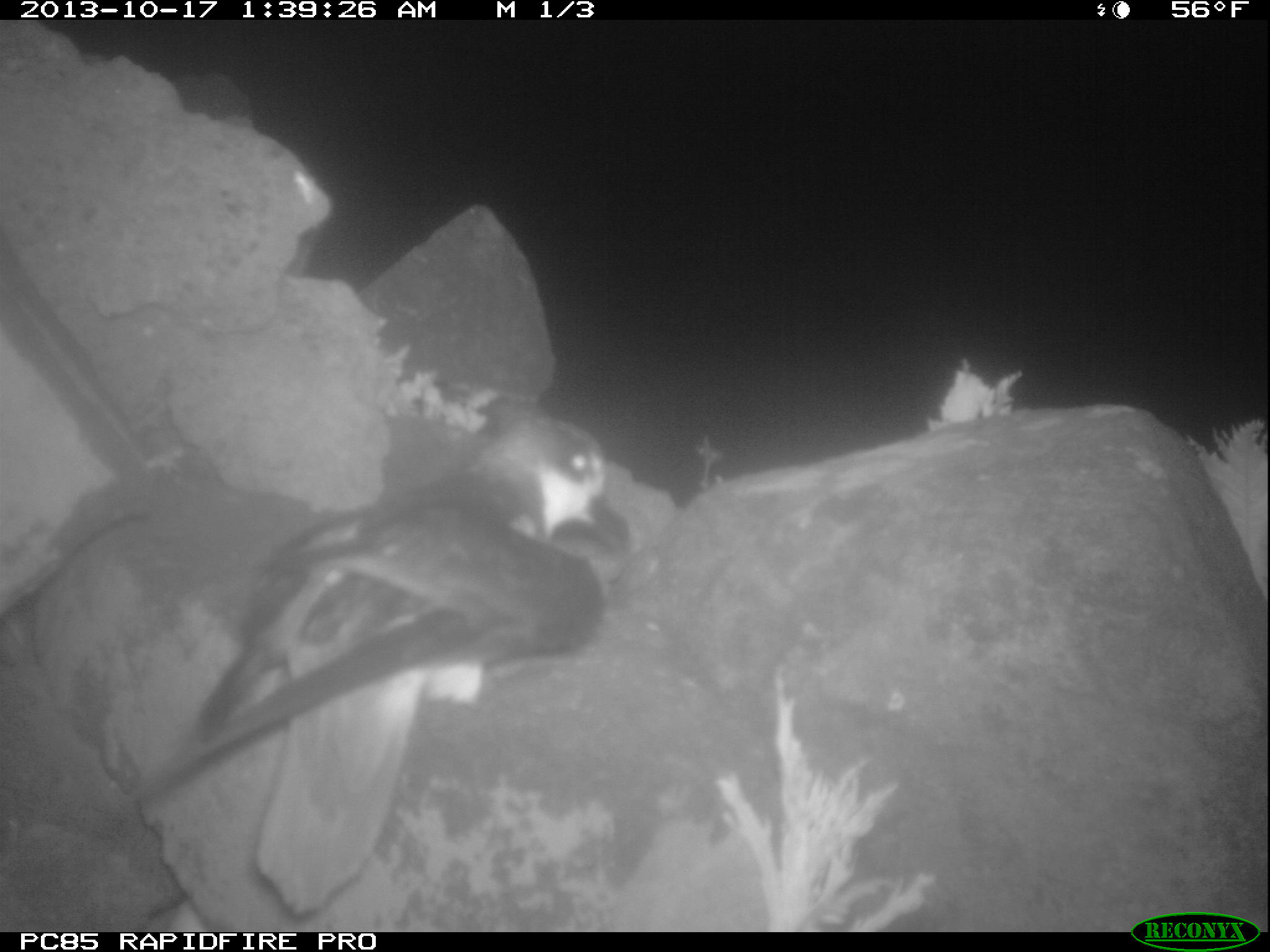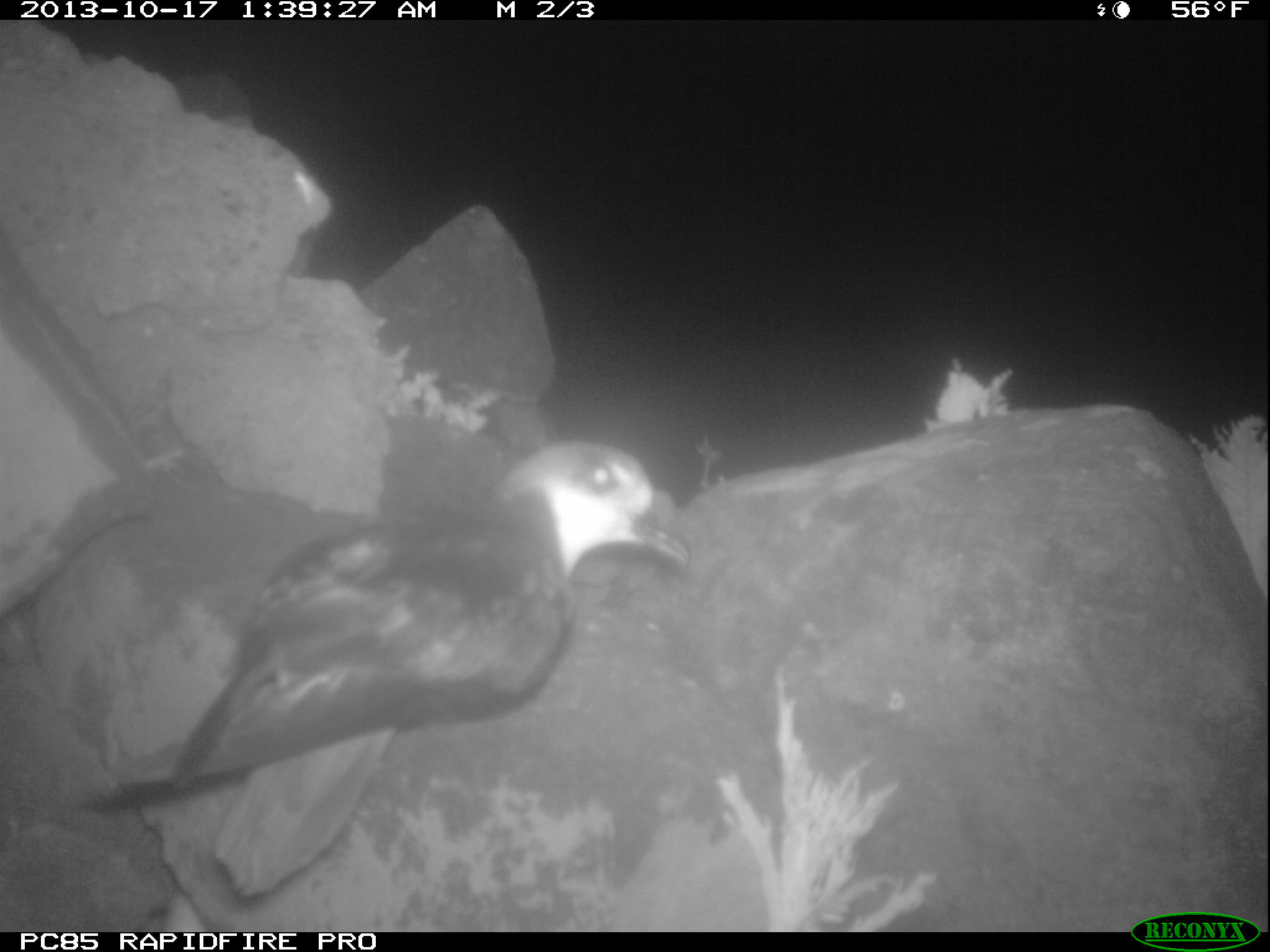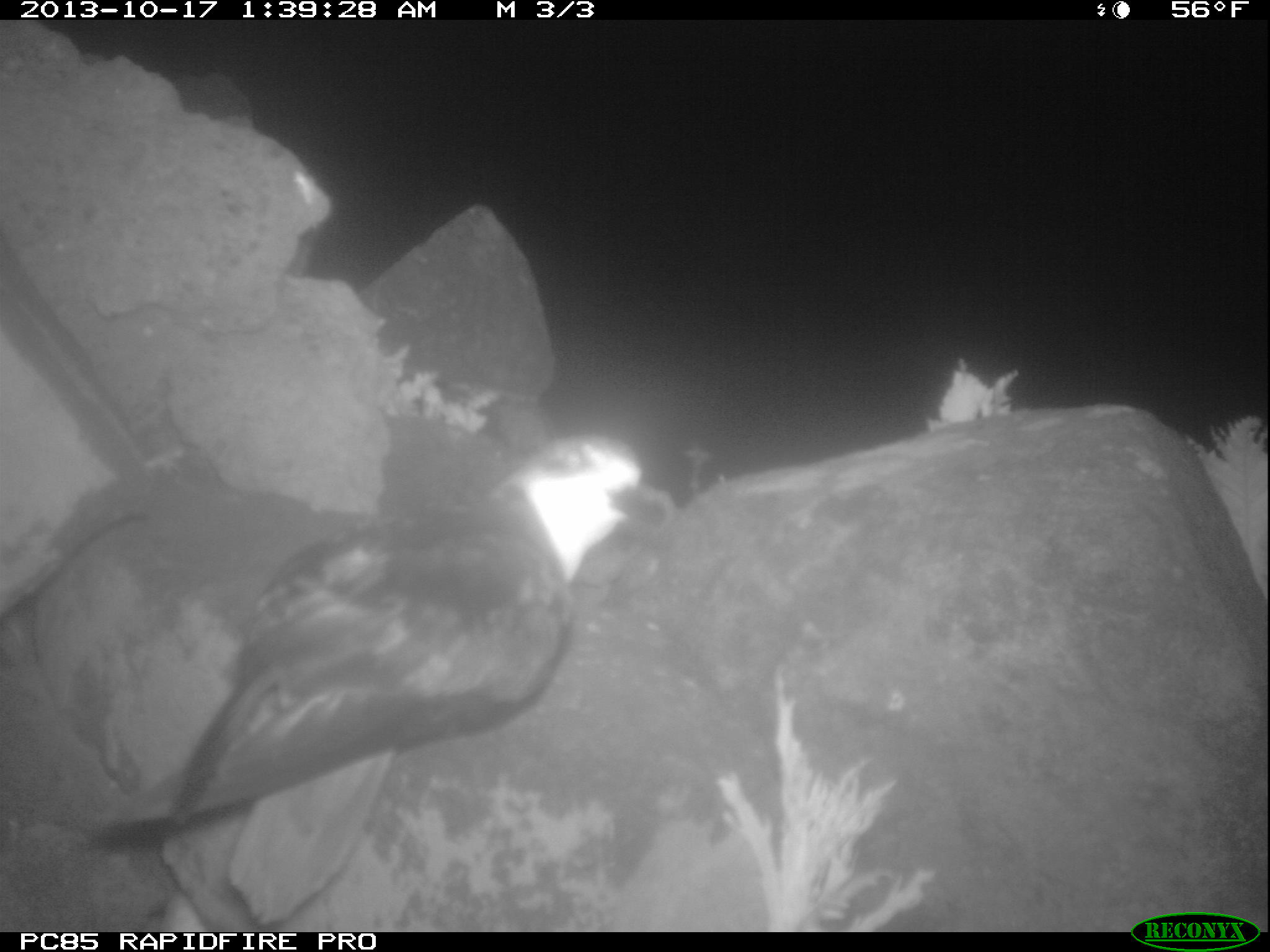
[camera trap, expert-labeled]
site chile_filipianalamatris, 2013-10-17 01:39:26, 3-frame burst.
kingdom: Animalia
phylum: Chordata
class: Aves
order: Procellariiformes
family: Procellariidae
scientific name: Procellariidae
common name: petrel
Petrel (Procellariidae).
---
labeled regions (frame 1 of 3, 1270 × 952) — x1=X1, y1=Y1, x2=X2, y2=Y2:
petrel: x1=161, y1=374, x2=621, y2=777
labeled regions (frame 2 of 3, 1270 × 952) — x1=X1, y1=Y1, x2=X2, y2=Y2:
petrel: x1=81, y1=428, x2=700, y2=924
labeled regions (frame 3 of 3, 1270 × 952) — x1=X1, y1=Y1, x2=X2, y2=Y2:
petrel: x1=74, y1=403, x2=673, y2=919